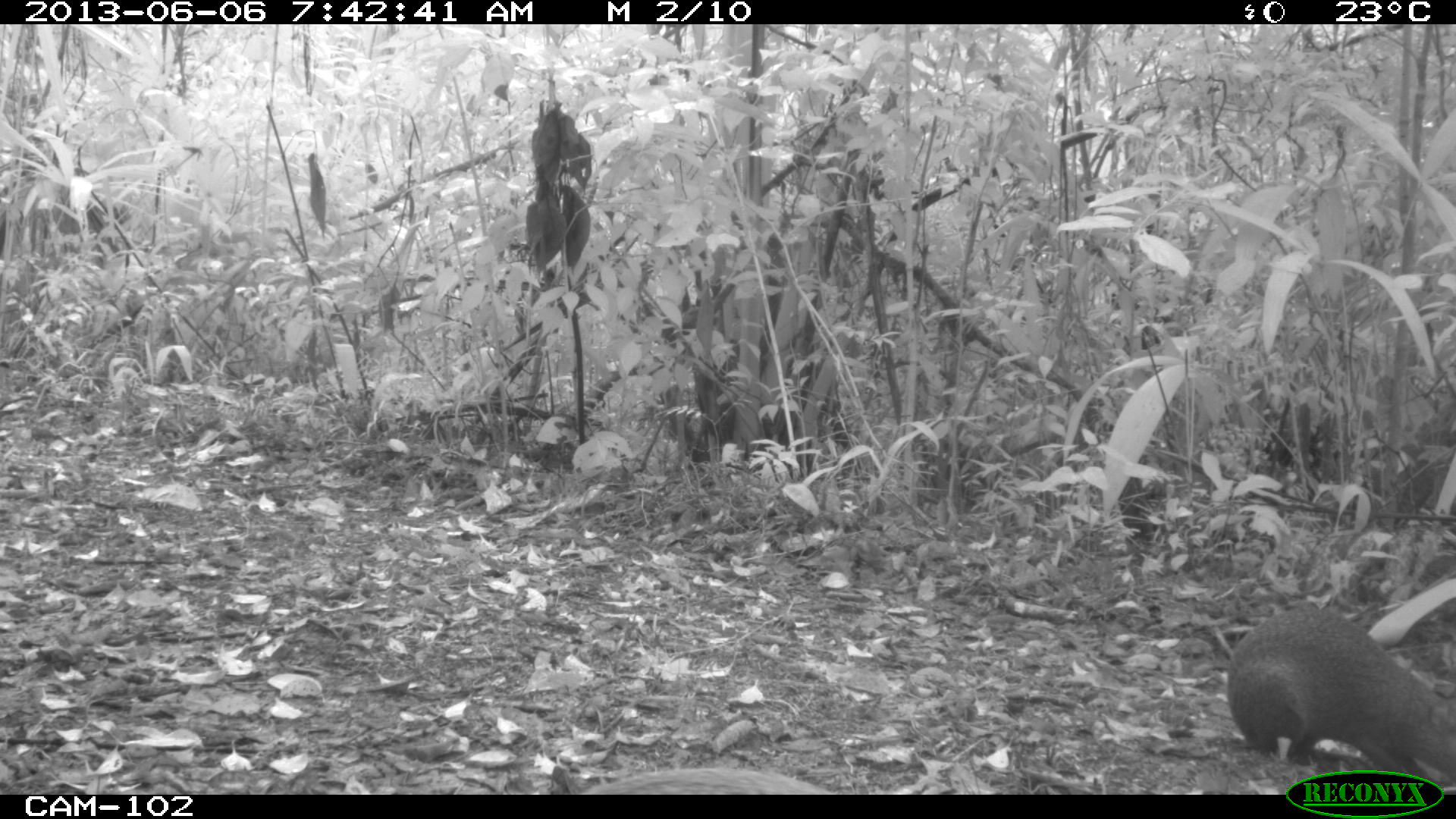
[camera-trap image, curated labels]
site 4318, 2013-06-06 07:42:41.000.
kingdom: Animalia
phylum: Chordata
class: Mammalia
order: Rodentia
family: Dasyproctidae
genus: Dasyprocta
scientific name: Dasyprocta punctata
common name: central american agouti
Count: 2.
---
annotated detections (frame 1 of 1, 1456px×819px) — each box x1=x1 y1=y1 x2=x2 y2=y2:
dasyprocta punctata: x1=1220 y1=598 x2=1456 y2=791